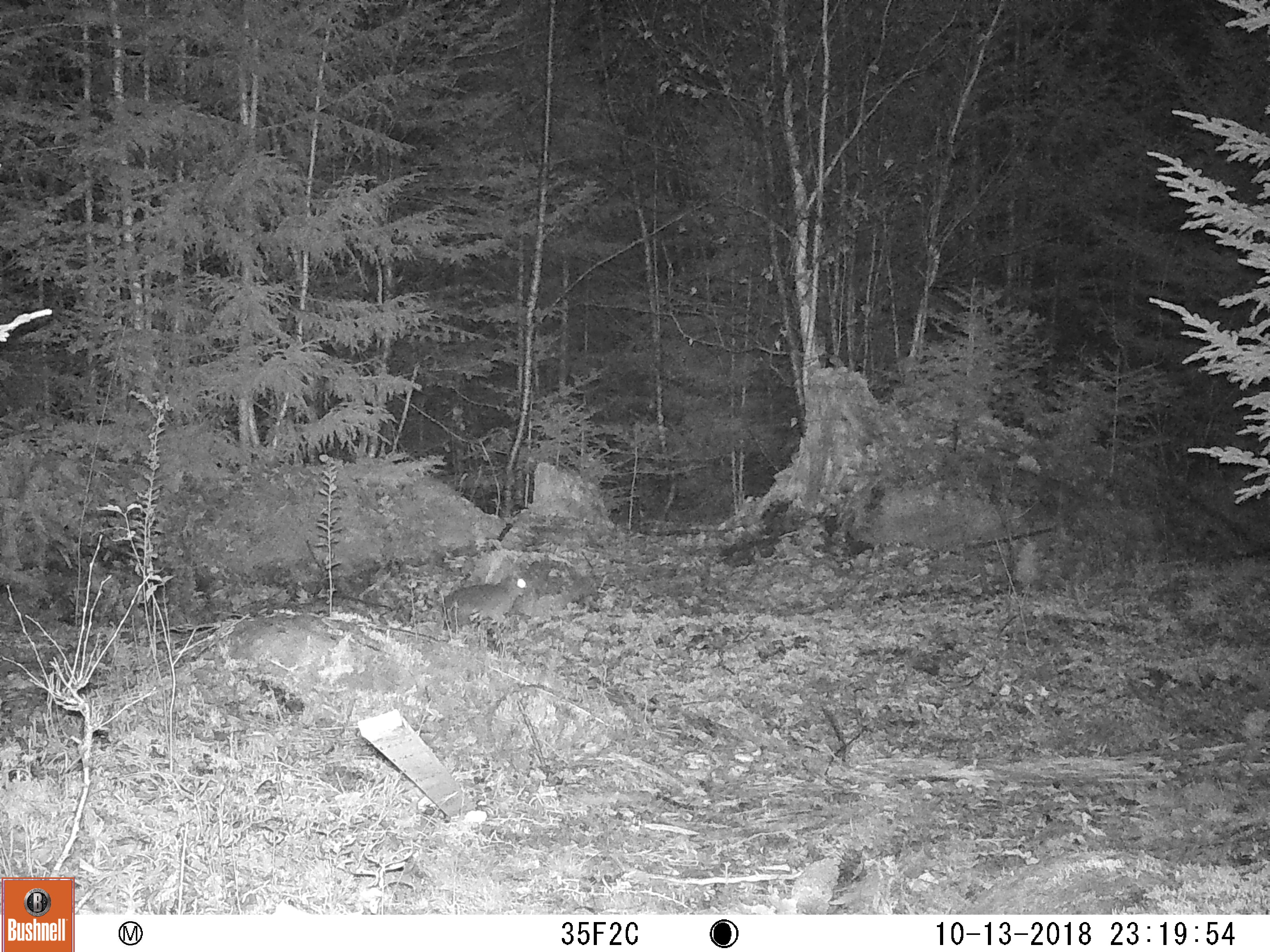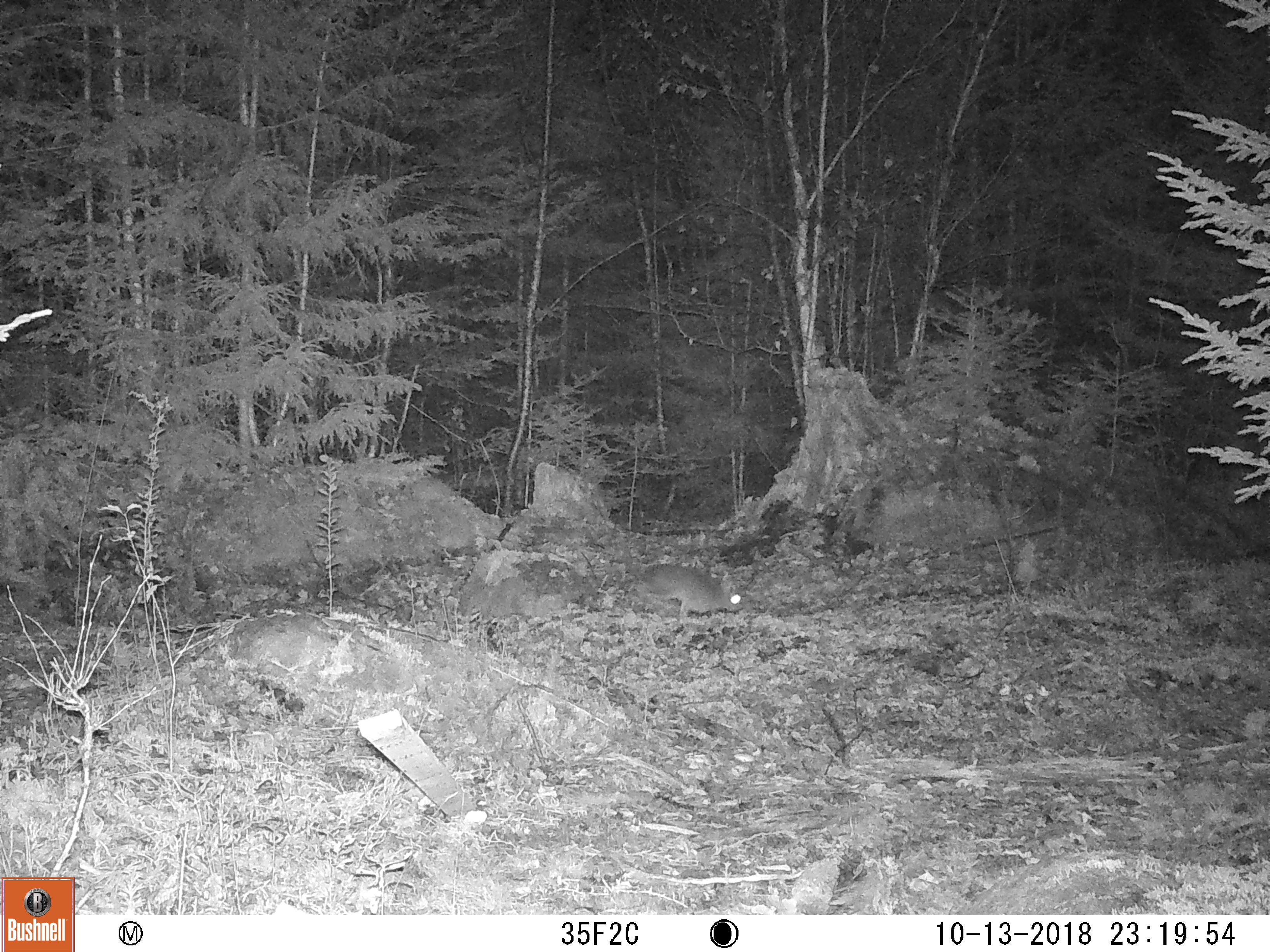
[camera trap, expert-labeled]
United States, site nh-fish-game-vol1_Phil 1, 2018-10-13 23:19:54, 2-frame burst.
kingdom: Animalia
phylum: Chordata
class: Mammalia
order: Lagomorpha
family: Leporidae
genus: Lepus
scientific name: Lepus americanus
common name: snowshoe hare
Snowshoe hare (Lepus americanus).